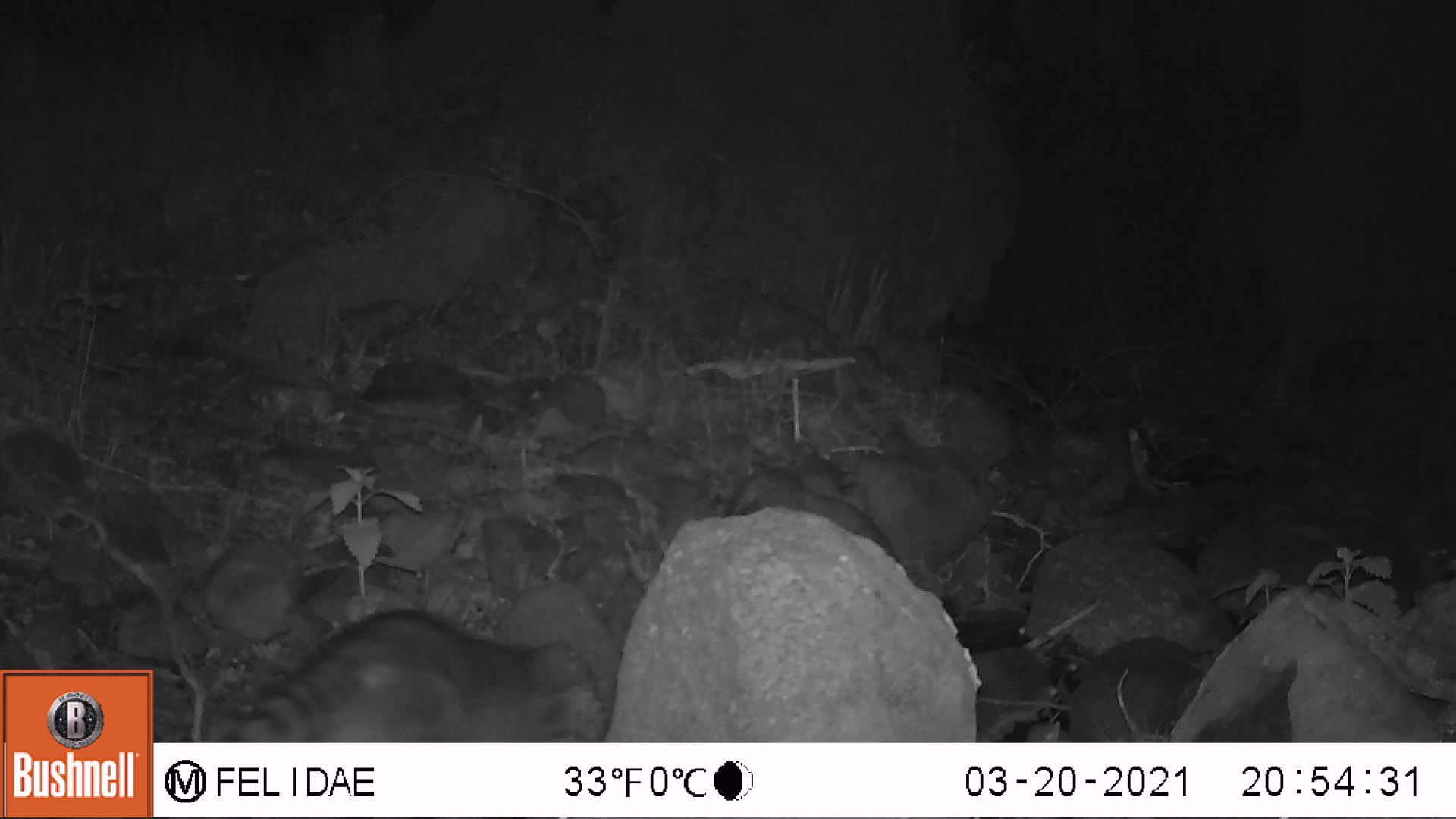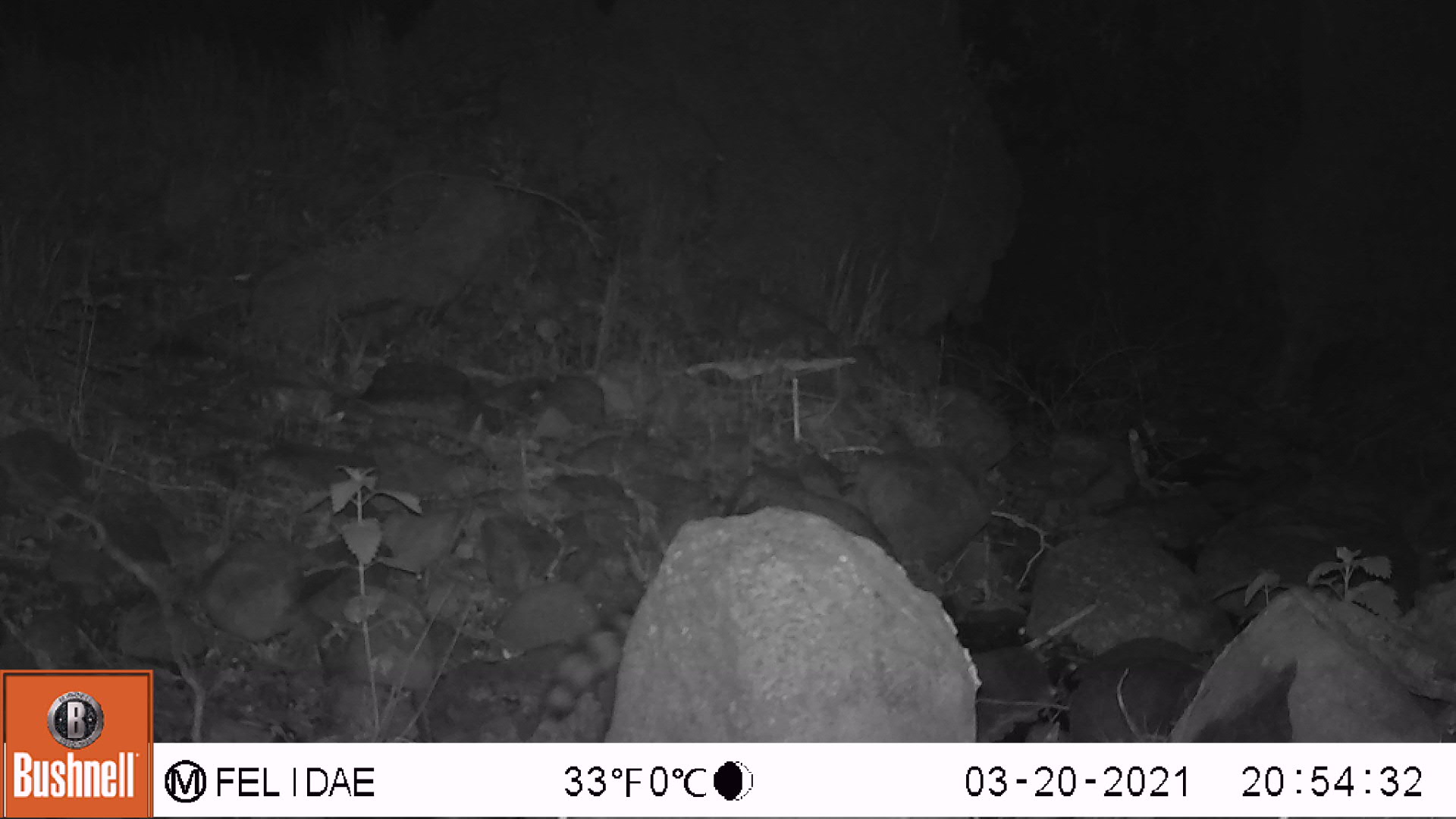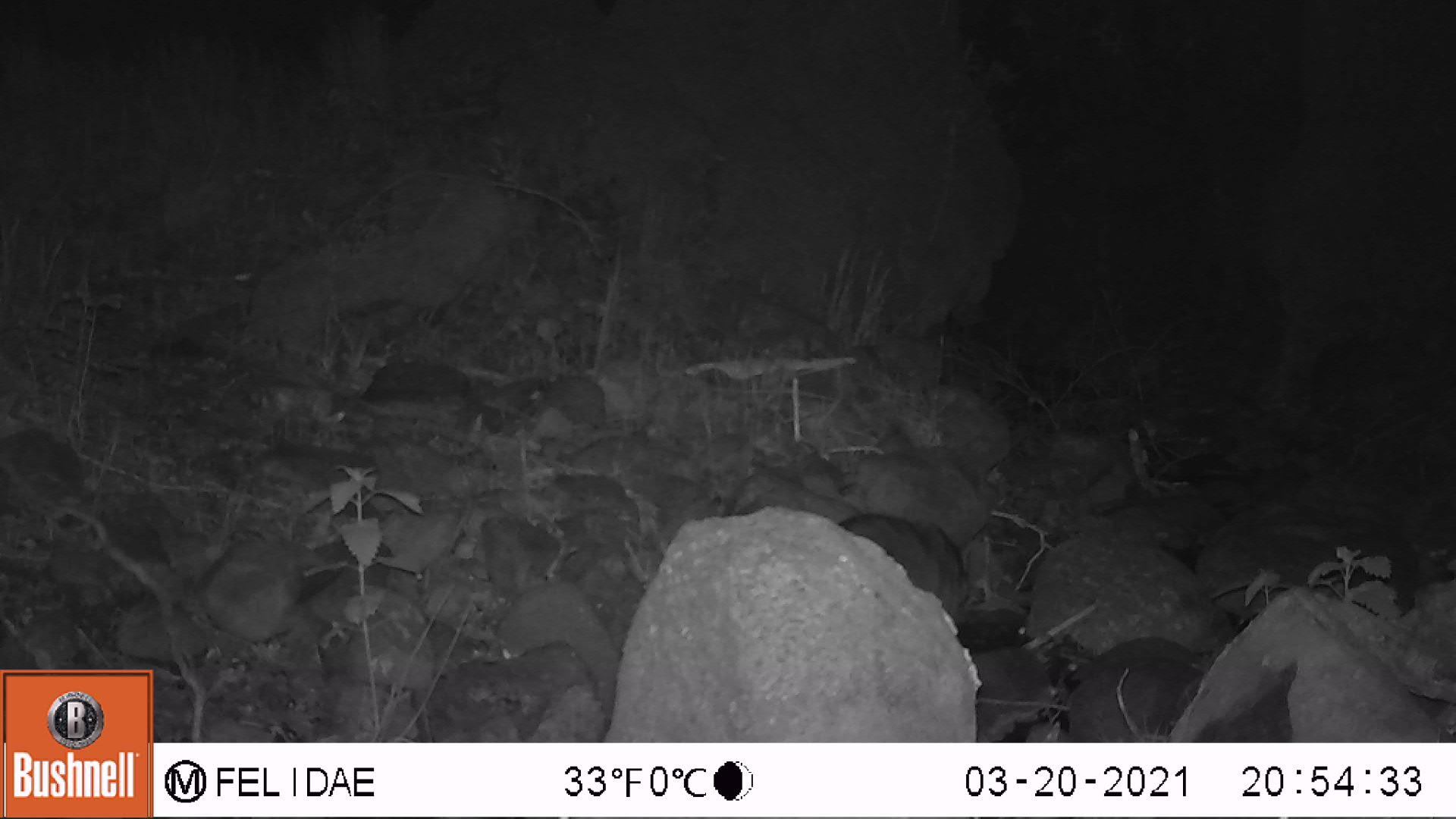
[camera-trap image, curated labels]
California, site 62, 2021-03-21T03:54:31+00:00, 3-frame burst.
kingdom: Animalia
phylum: Chordata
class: Mammalia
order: Carnivora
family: Procyonidae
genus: Procyon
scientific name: Procyon lotor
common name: raccoon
Raccoon (Procyon lotor).